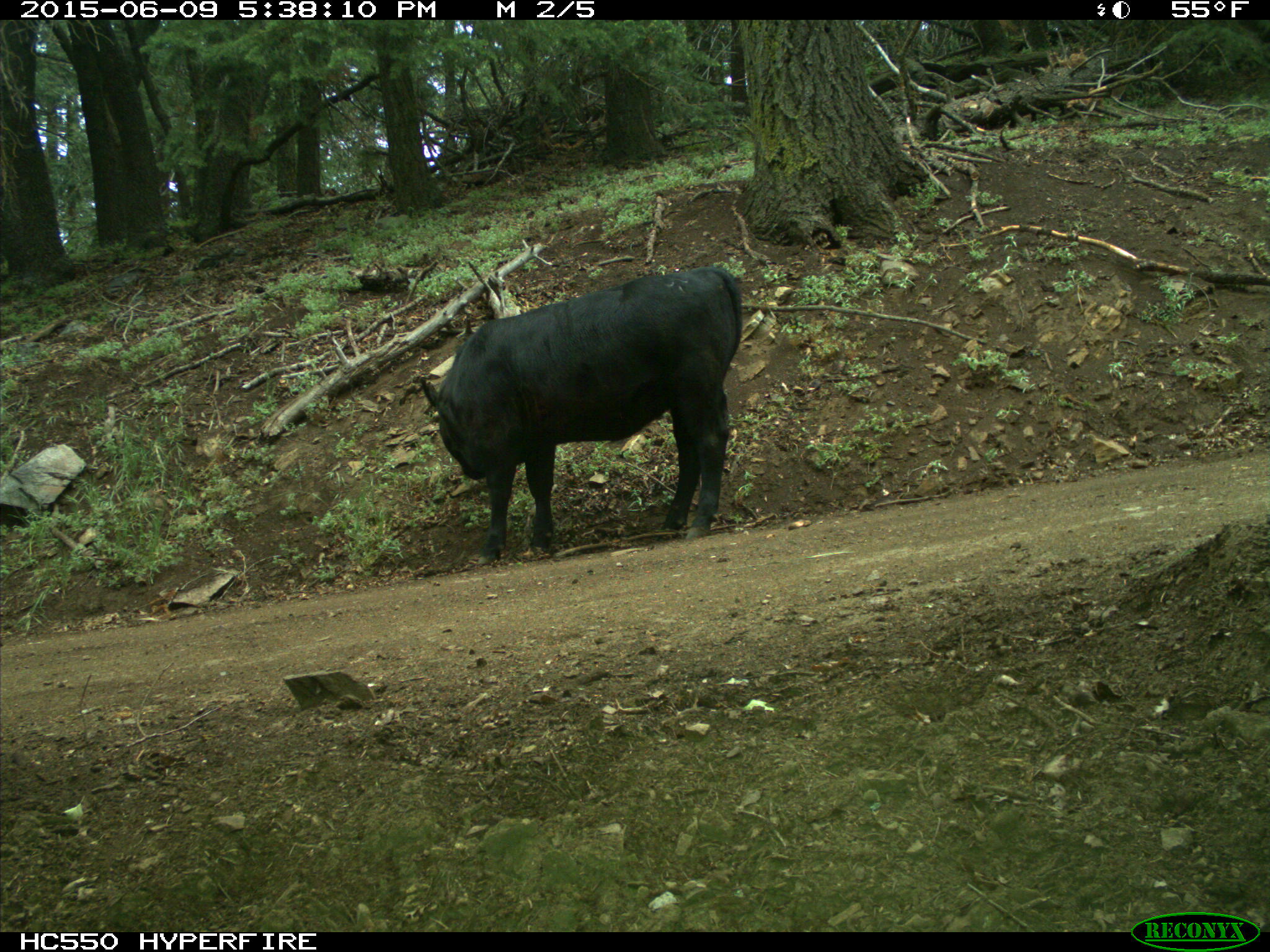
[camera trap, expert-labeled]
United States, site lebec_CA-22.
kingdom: Animalia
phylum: Chordata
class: Mammalia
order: Artiodactyla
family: Bovidae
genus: Bos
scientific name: Bos taurus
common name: domestic cow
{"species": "Bos taurus (domestic cow)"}